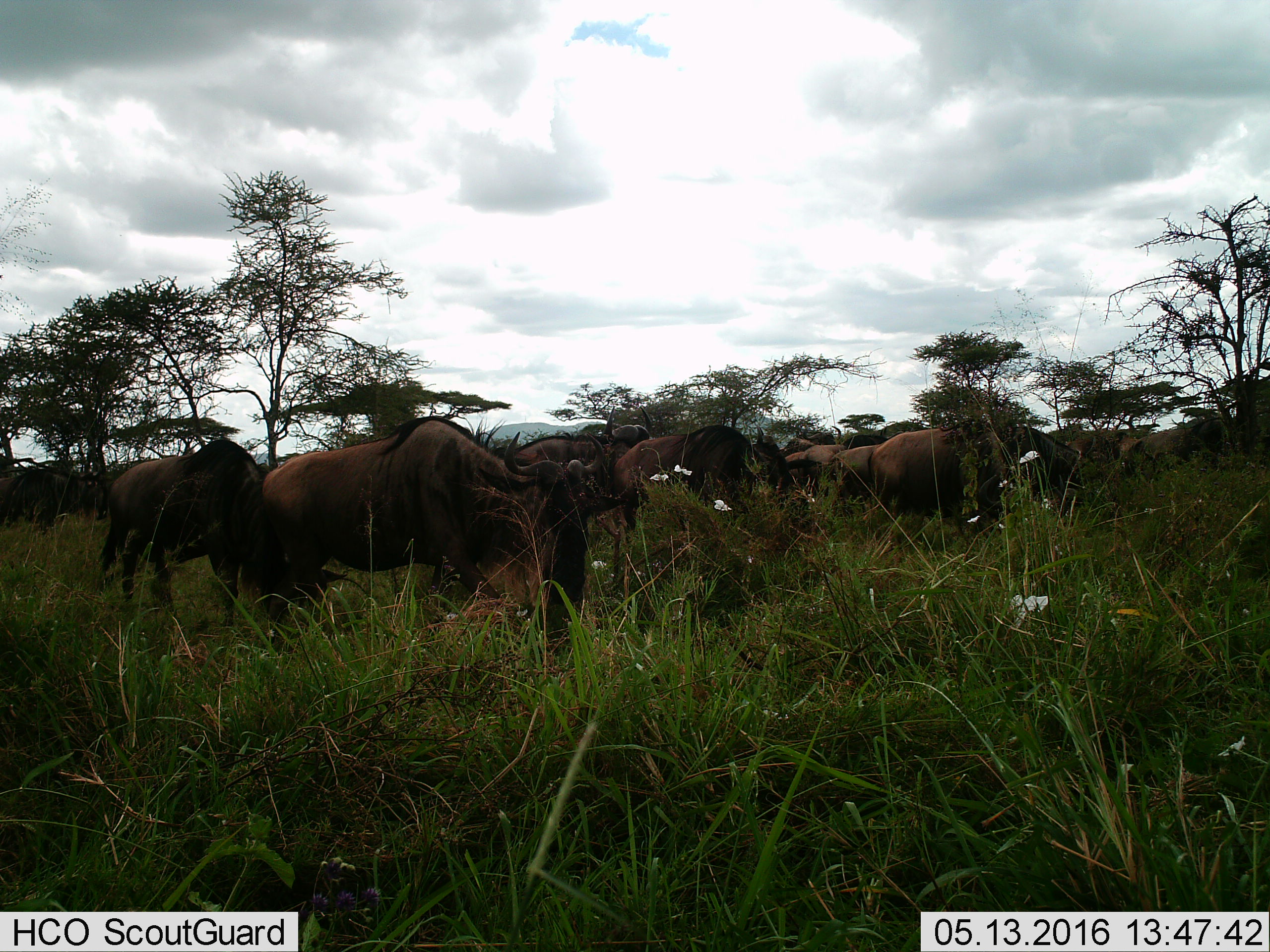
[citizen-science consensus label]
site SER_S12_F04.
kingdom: Animalia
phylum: Chordata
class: Mammalia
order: Artiodactyla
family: Bovidae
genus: Connochaetes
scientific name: Connochaetes taurinus taurinus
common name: blue wildebeest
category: wildebeestblue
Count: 11-50.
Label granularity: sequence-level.